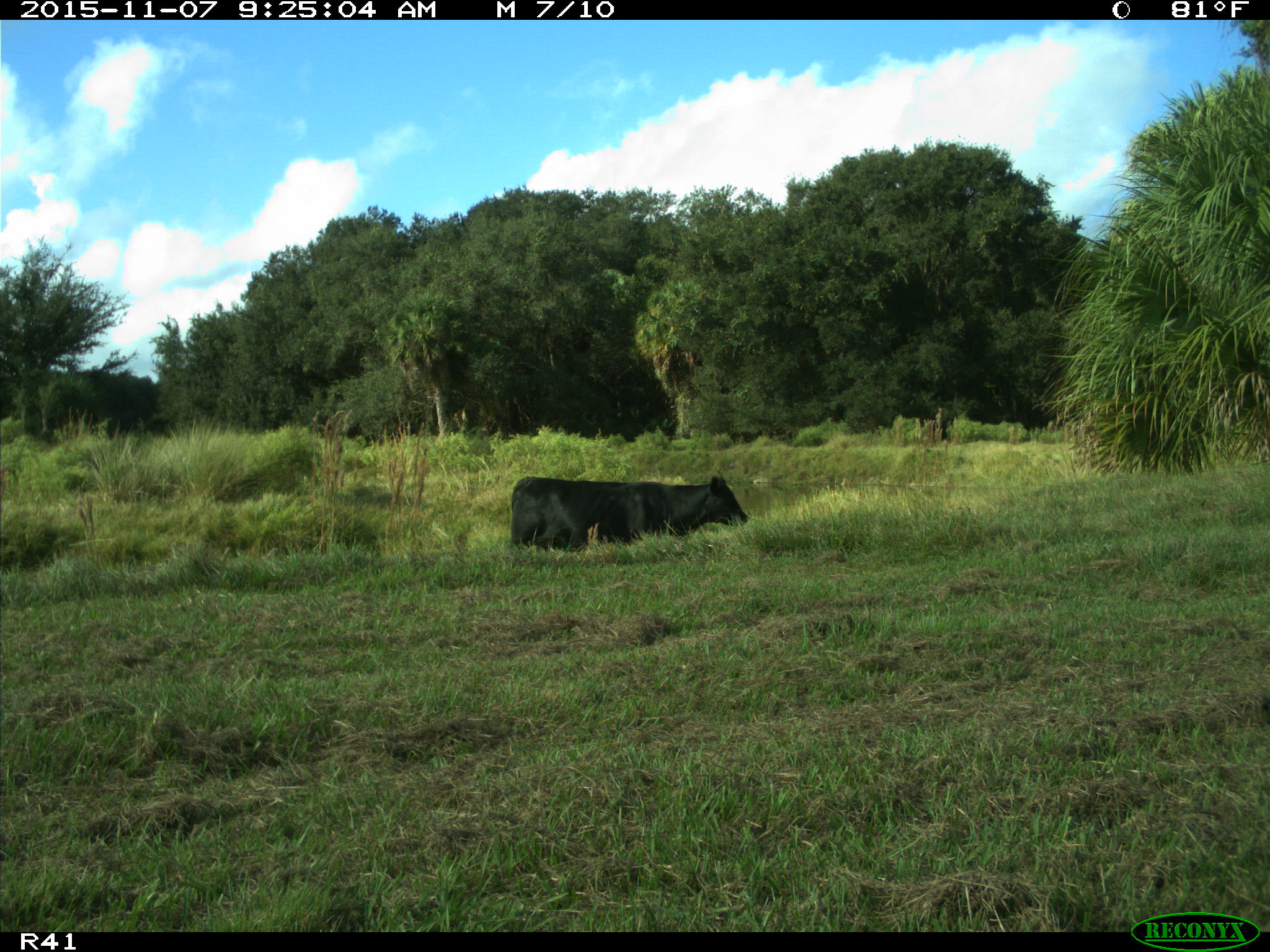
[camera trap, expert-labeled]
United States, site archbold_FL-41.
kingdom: Animalia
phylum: Chordata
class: Mammalia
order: Artiodactyla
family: Bovidae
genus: Bos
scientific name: Bos taurus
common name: domestic cow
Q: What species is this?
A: Bos taurus (domestic cow).